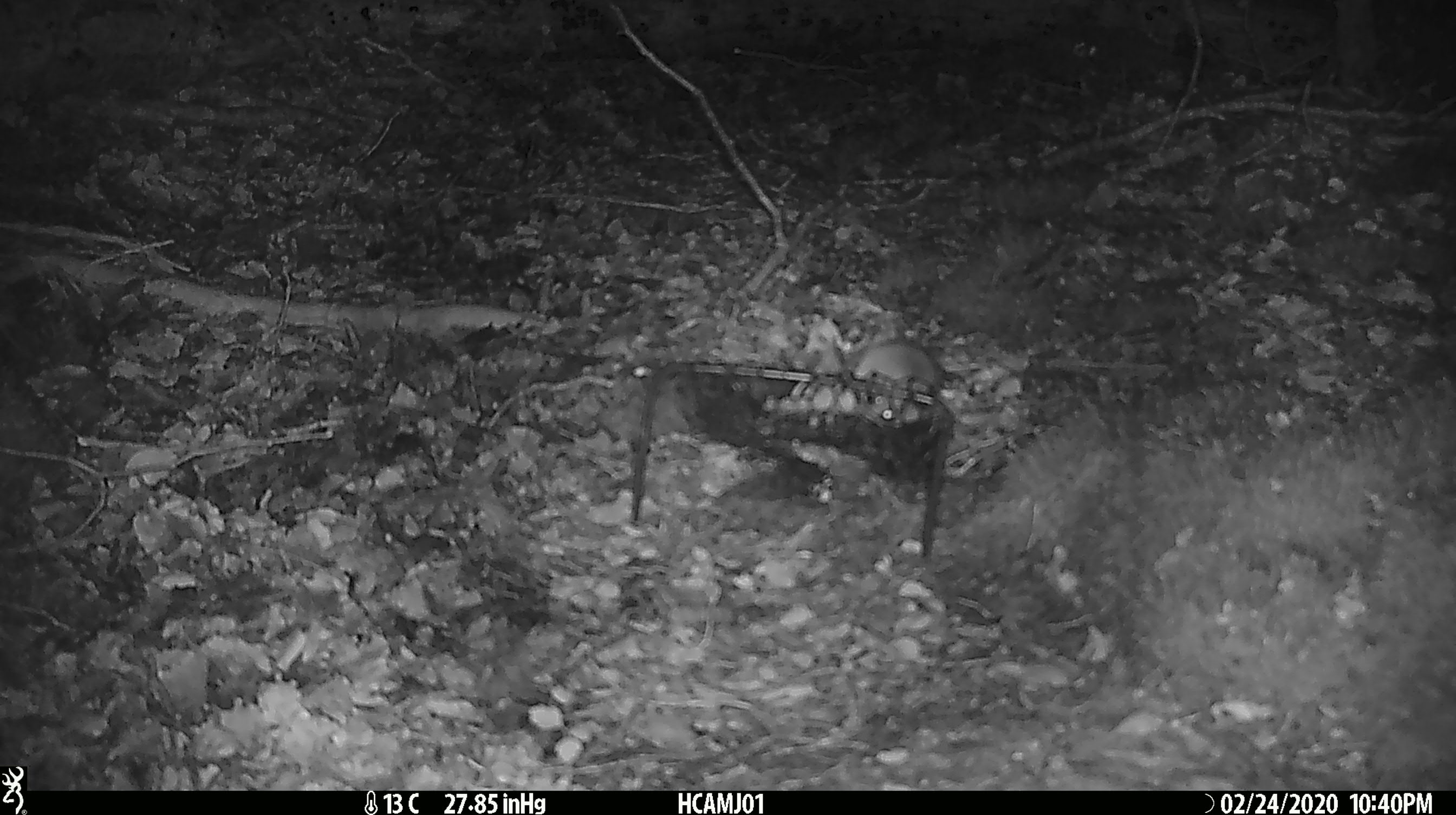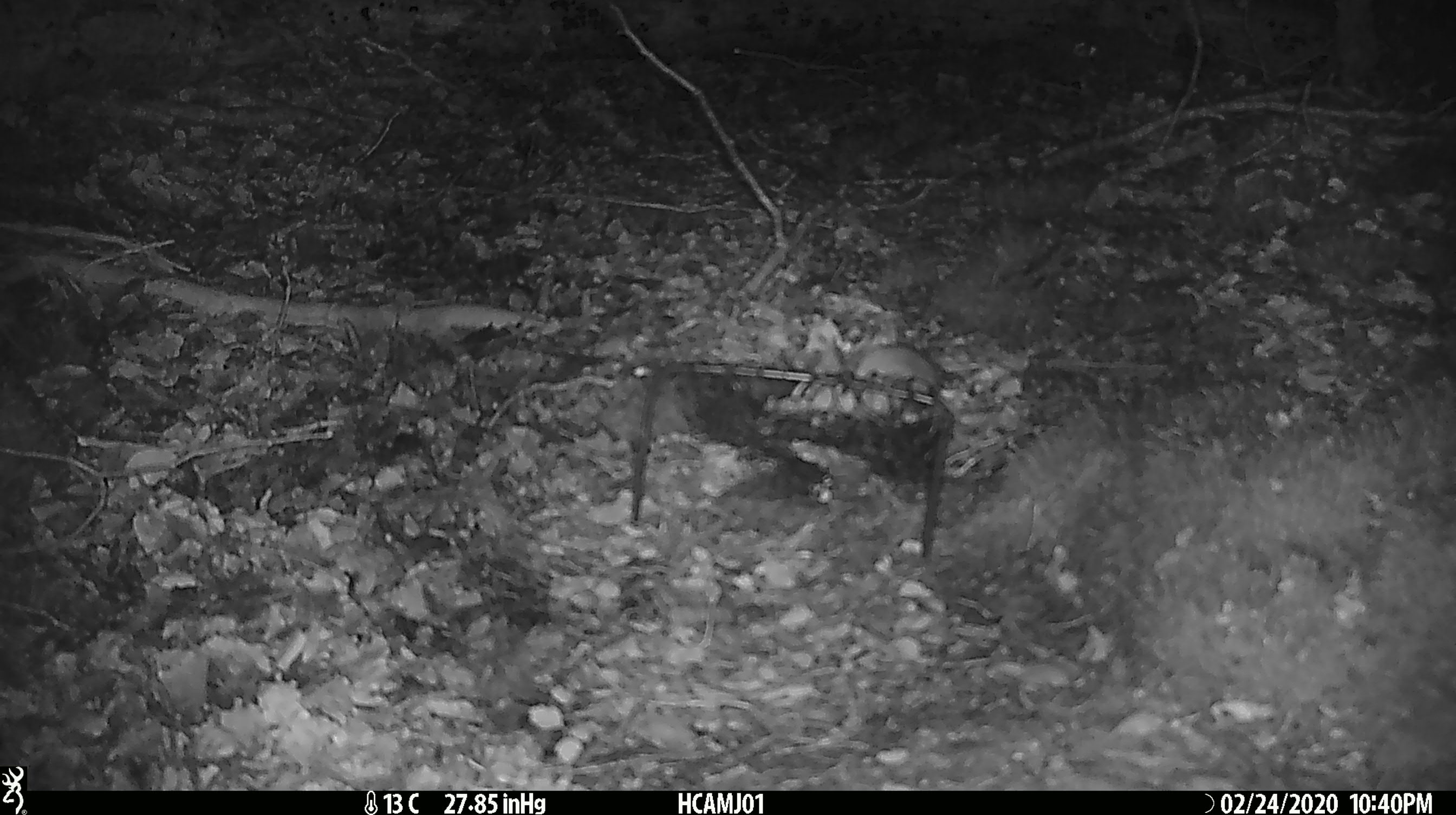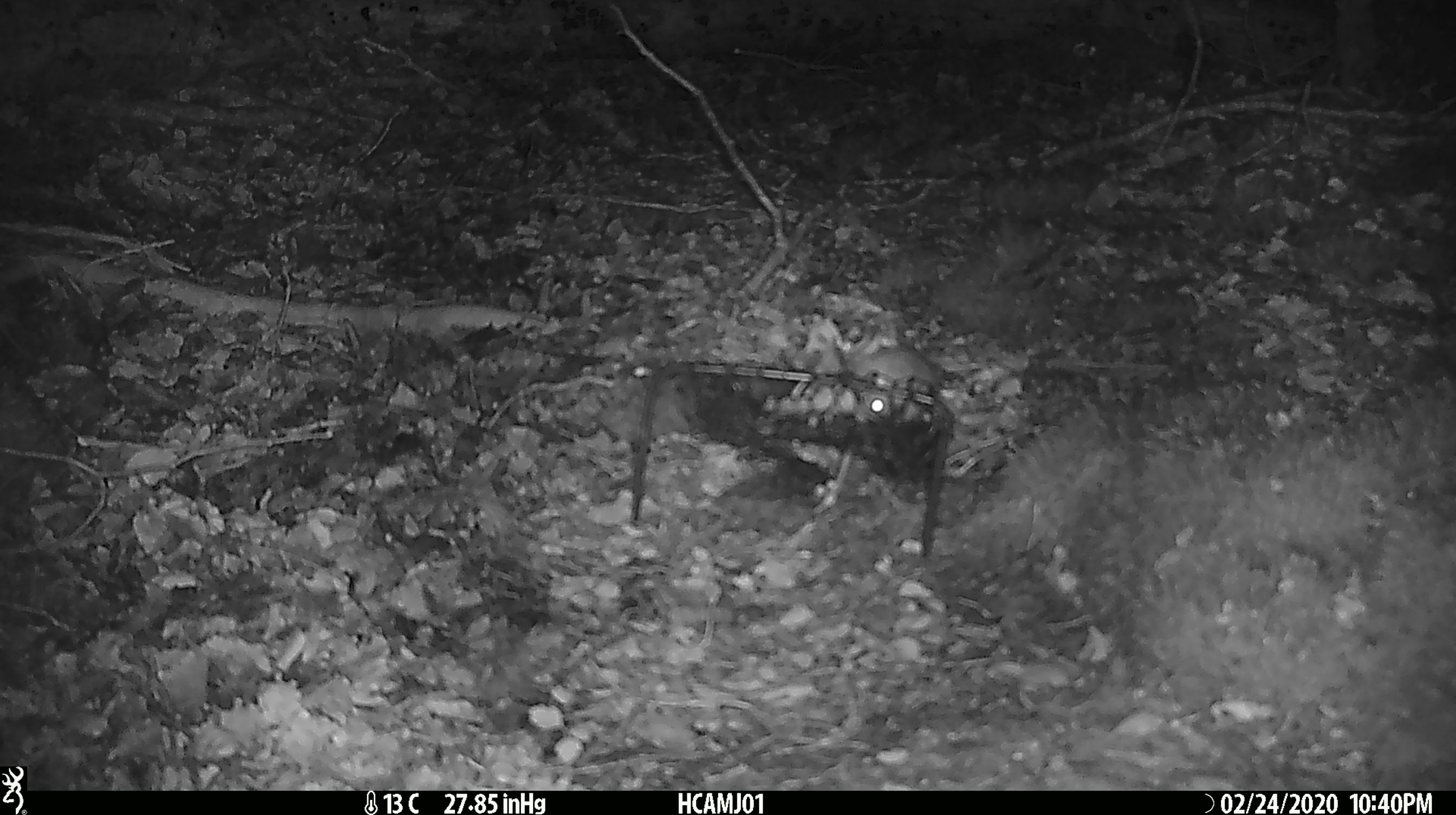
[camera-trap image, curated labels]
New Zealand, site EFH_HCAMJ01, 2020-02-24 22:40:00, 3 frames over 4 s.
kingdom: Animalia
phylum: Chordata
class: Mammalia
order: Rodentia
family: Muridae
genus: Mus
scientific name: Mus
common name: mouse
Mouse (Mus).